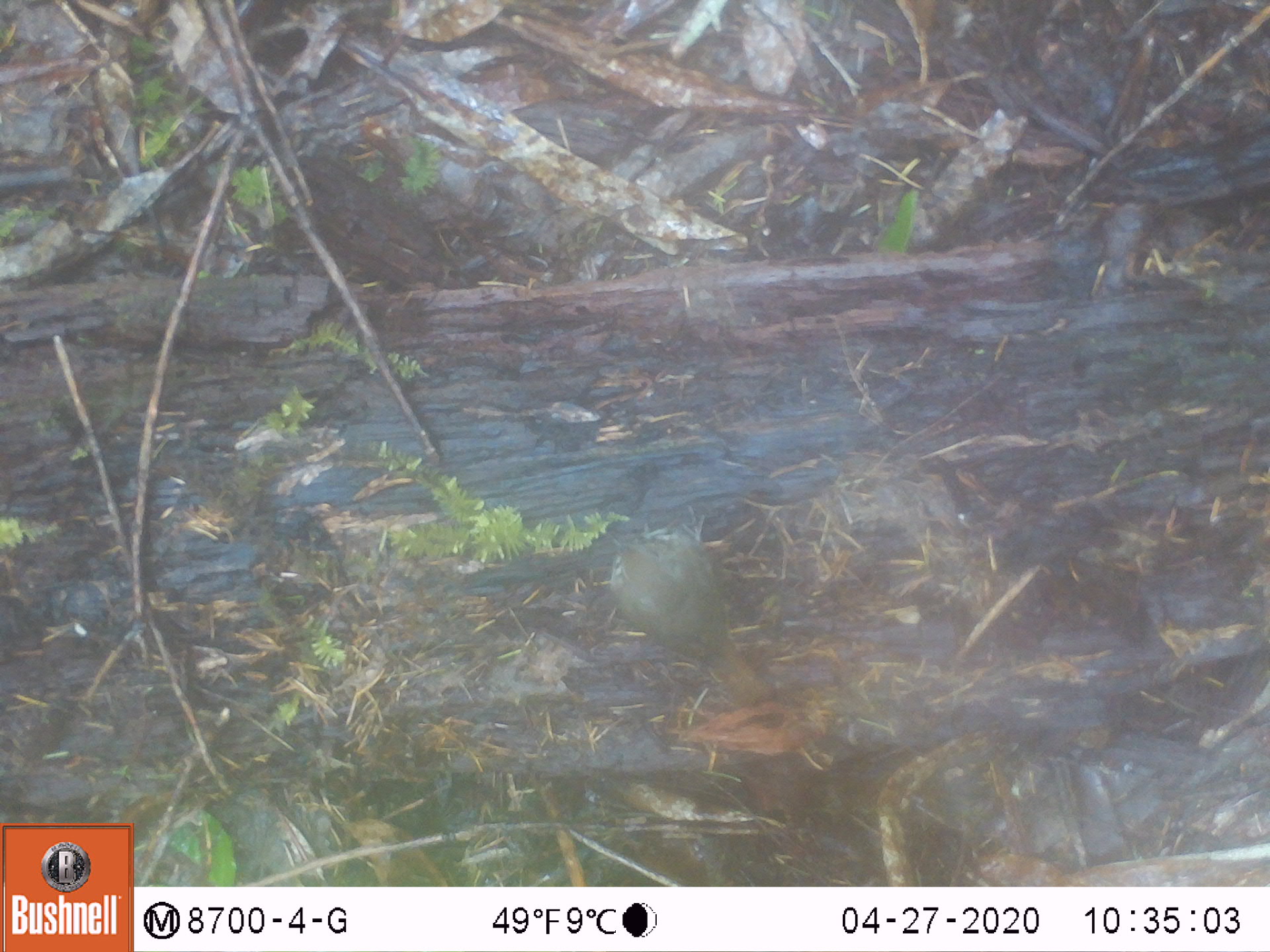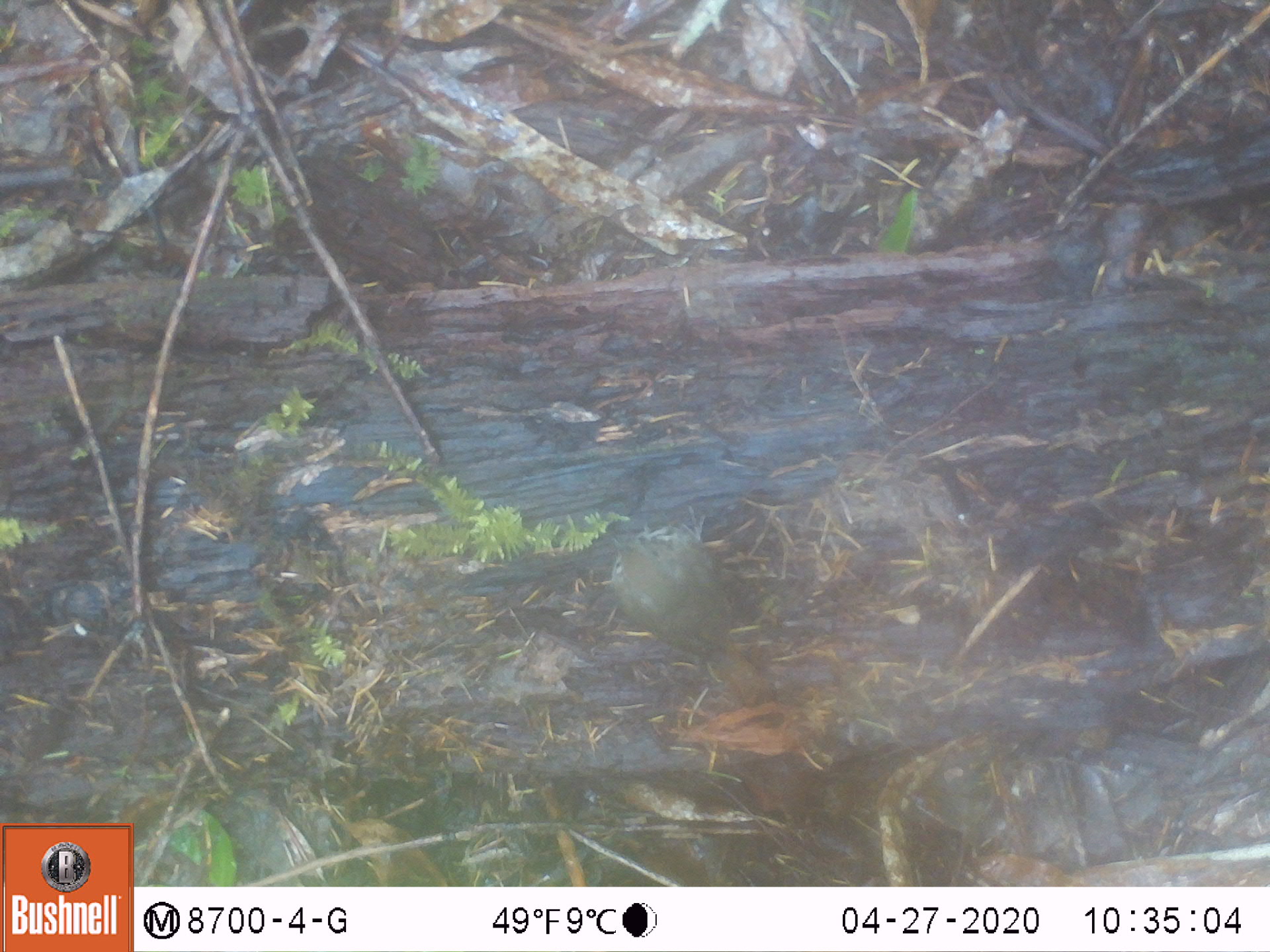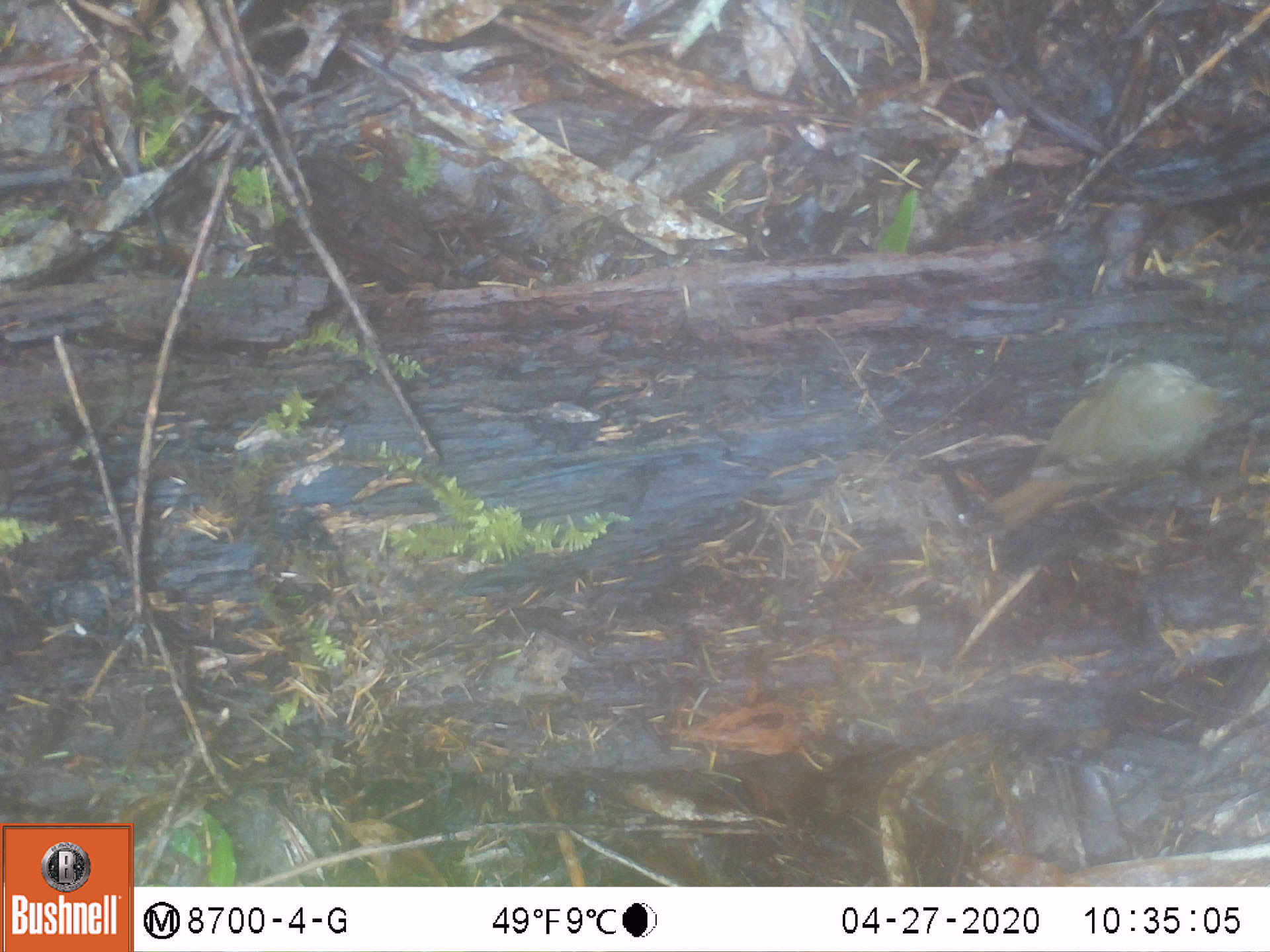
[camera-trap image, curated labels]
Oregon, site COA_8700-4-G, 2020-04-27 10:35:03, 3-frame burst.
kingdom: Animalia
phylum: Chordata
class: Aves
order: Passeriformes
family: Turdidae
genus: Catharus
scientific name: Catharus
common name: brown thrushes and nightingale-thrushes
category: catharus species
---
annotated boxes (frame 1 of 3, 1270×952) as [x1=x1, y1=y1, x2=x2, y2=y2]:
catharus species: [x1=594, y1=516, x2=789, y2=729]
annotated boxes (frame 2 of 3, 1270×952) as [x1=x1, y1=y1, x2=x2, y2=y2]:
catharus species: [x1=601, y1=517, x2=784, y2=732]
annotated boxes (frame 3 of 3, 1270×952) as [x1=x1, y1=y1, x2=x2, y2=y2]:
catharus species: [x1=969, y1=347, x2=1250, y2=540]